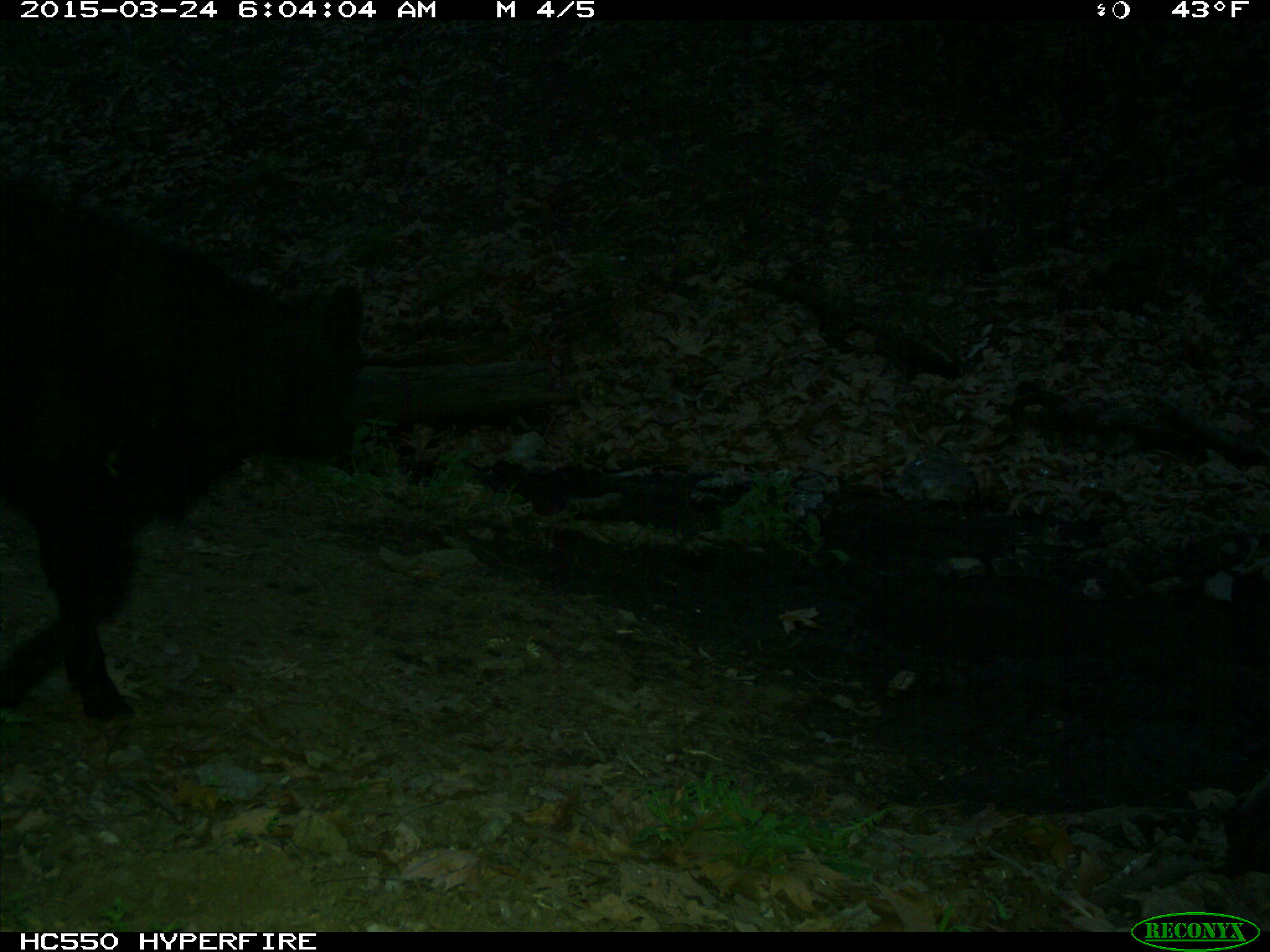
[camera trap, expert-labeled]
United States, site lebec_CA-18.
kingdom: Animalia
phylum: Chordata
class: Mammalia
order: Artiodactyla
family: Bovidae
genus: Bos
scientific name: Bos taurus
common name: domestic cow